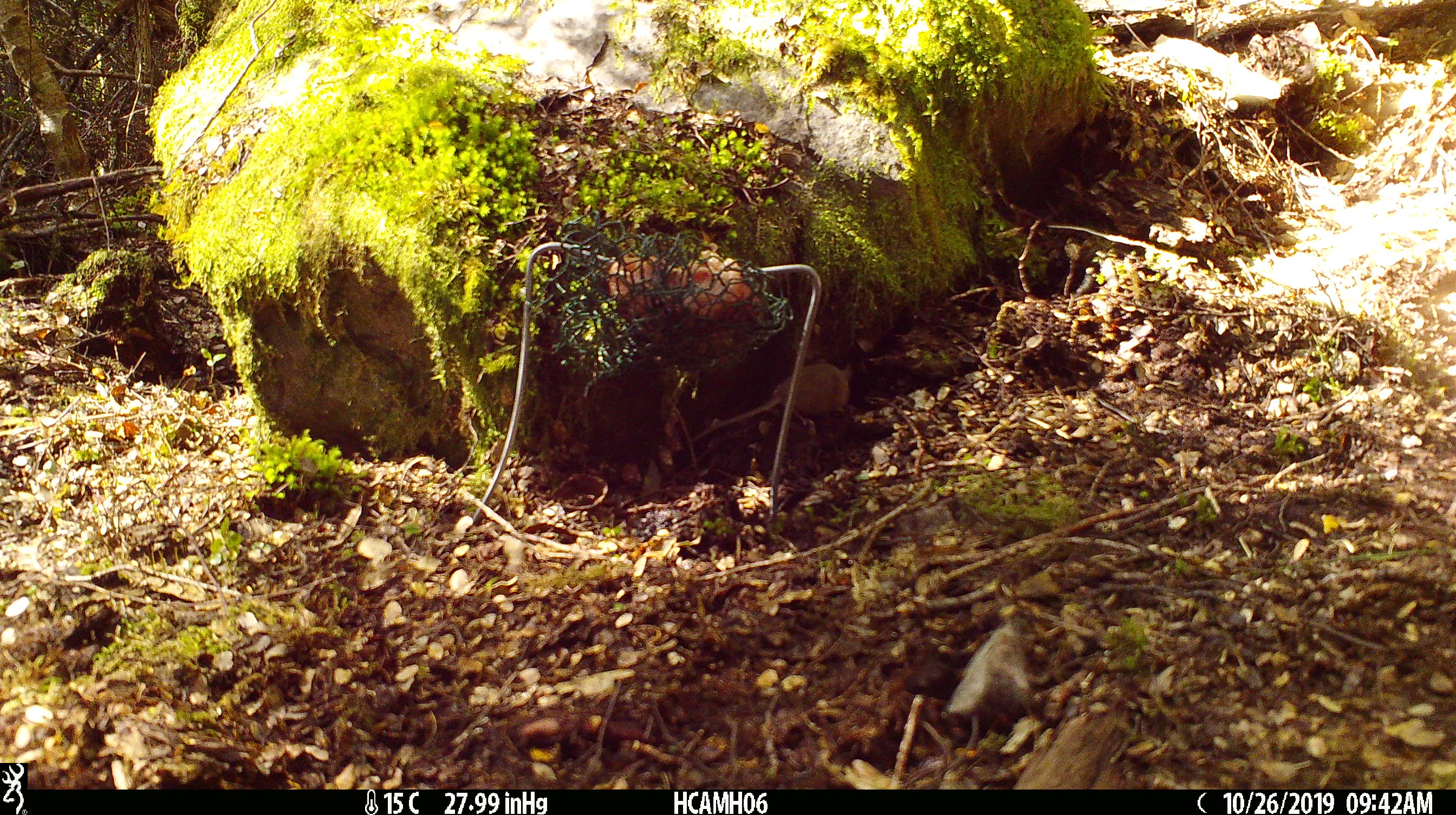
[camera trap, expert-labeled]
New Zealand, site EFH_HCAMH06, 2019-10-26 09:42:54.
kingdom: Animalia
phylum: Chordata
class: Mammalia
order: Rodentia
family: Muridae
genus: Mus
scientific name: Mus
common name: mouse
Mouse (Mus).